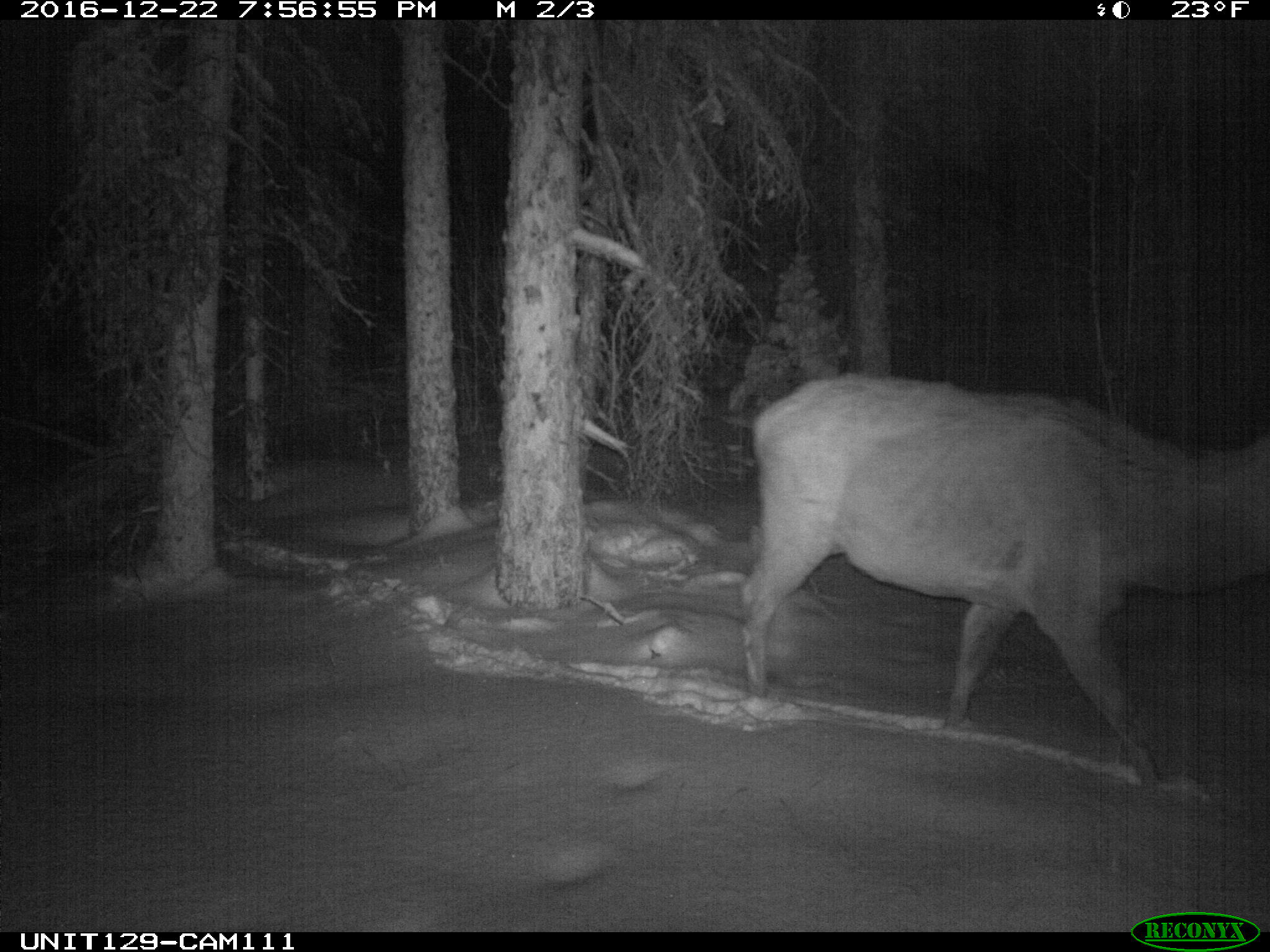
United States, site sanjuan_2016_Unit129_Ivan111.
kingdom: Animalia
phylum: Chordata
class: Mammalia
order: Artiodactyla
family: Cervidae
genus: Cervus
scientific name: Cervus elaphus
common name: red deer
Cervus elaphus (red deer).